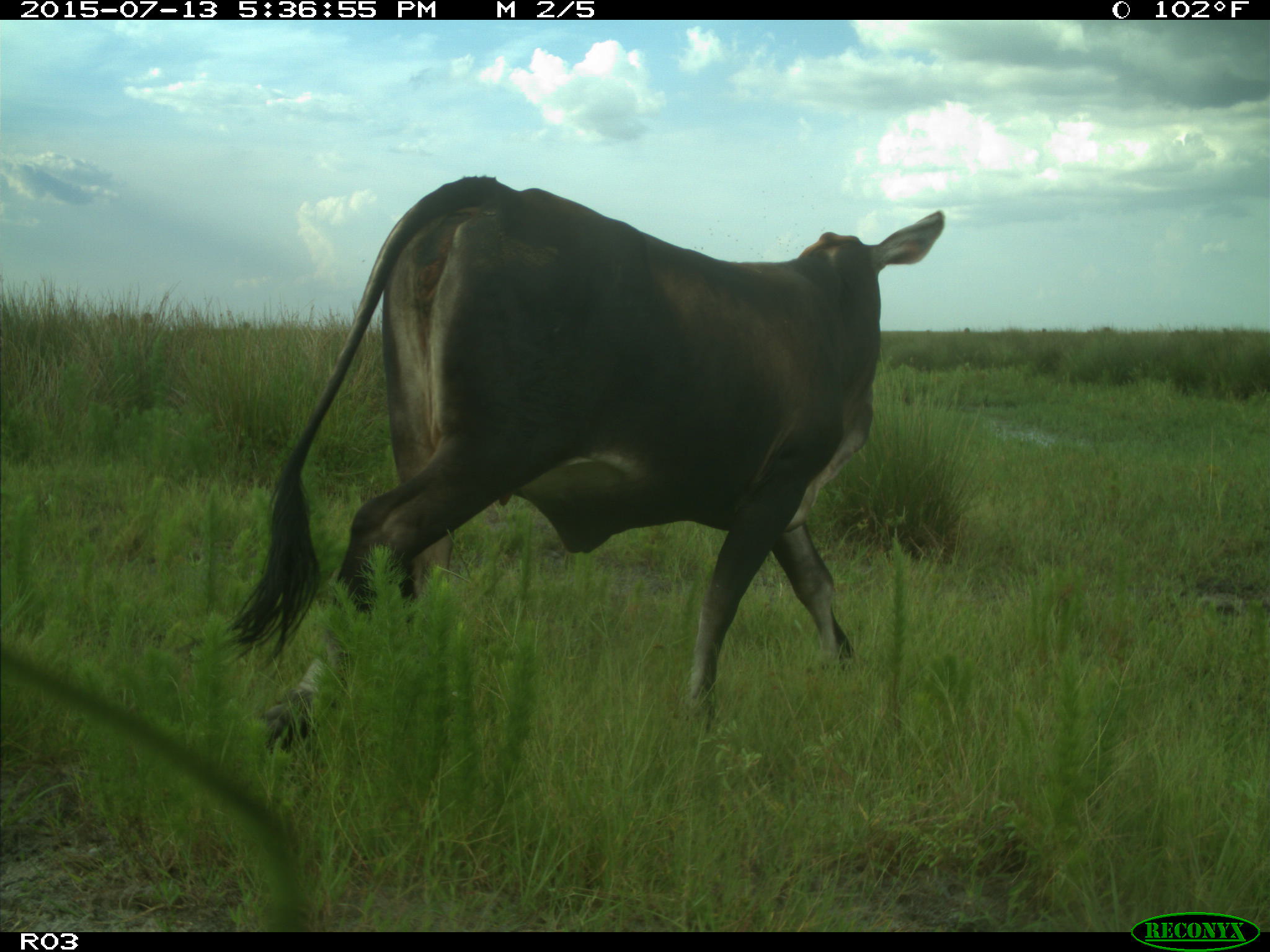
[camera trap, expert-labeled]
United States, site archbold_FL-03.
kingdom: Animalia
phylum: Chordata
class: Mammalia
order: Artiodactyla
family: Bovidae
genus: Bos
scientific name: Bos taurus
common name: domestic cow